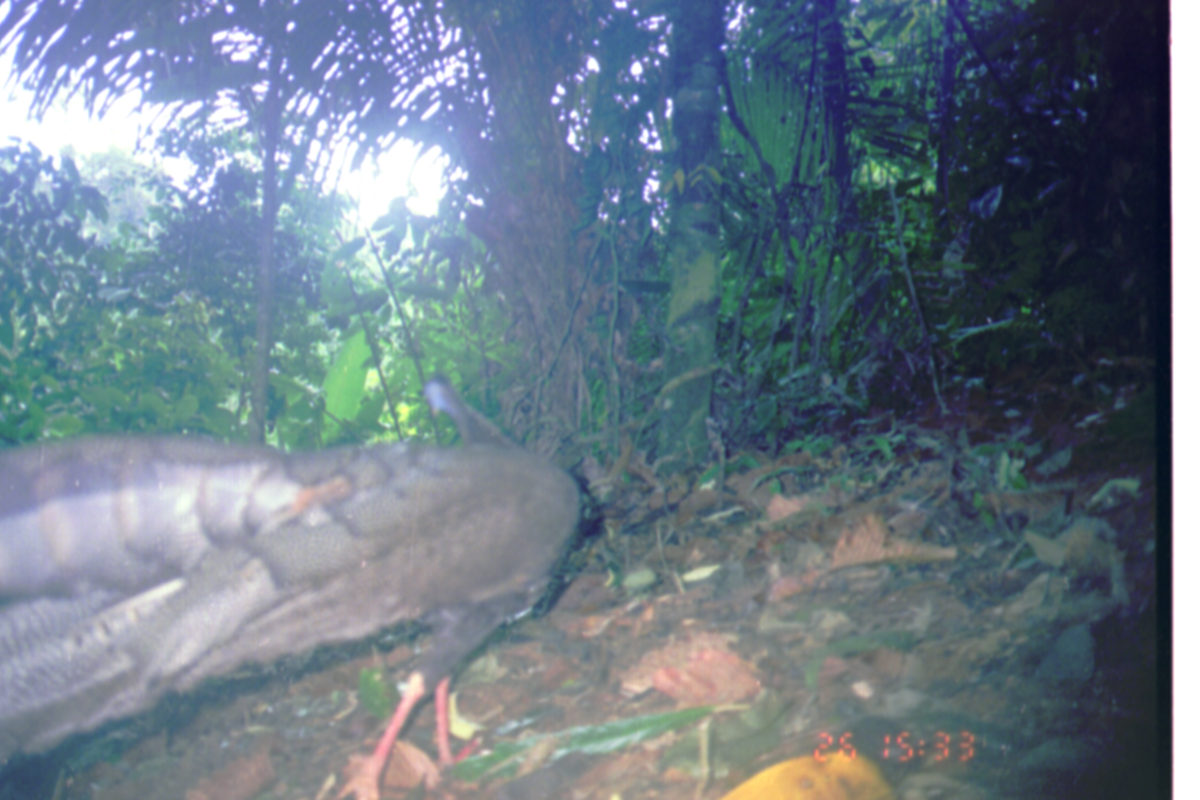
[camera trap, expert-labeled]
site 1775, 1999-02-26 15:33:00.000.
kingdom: Animalia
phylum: Chordata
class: Aves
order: Galliformes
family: Phasianidae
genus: Argusianus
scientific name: Argusianus argus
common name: great argus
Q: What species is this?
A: Argusianus argus (great argus).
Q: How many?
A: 1.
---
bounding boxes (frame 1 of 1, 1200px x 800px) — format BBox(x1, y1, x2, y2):
argusianus argus: BBox(2, 375, 581, 798)